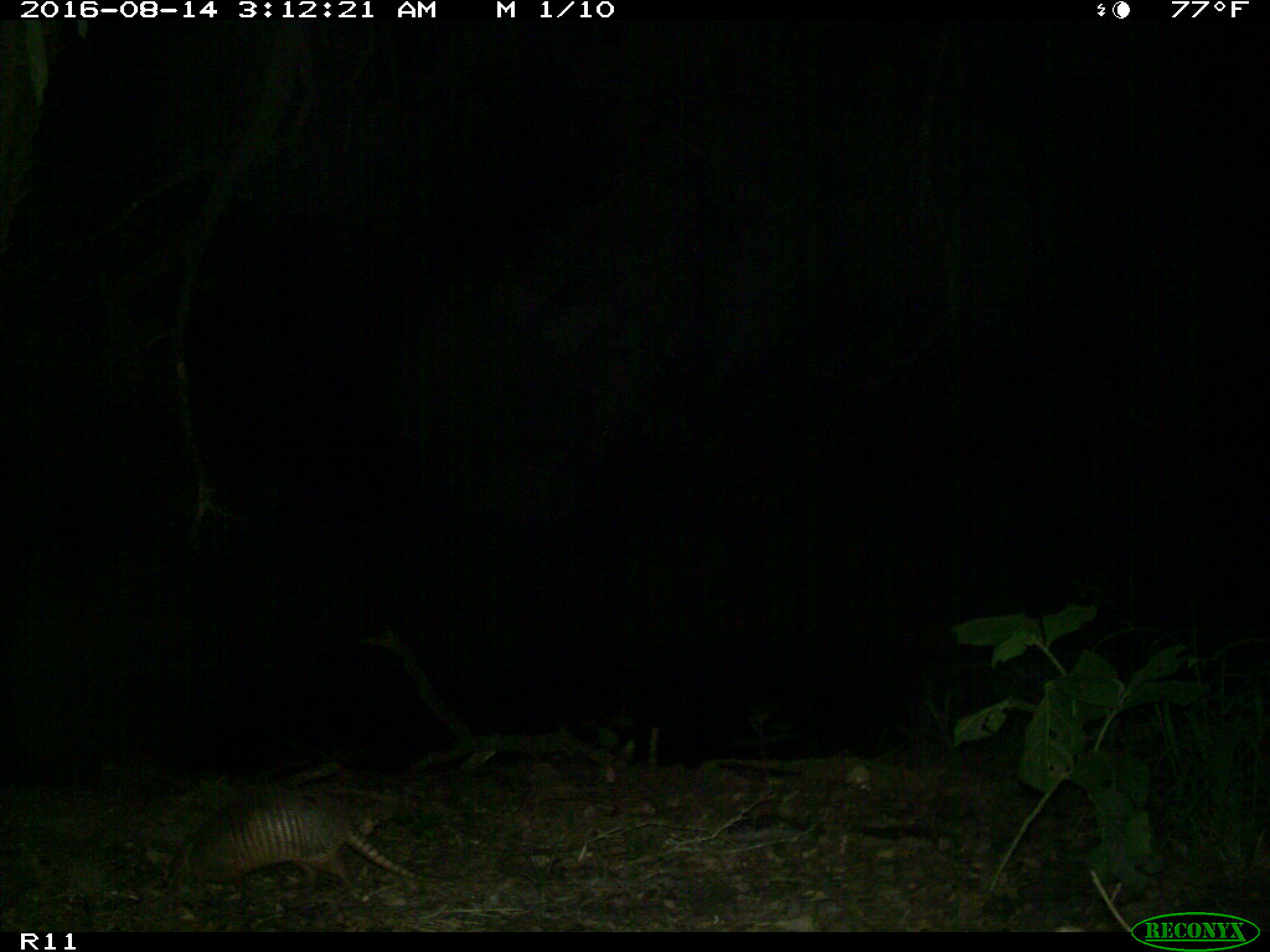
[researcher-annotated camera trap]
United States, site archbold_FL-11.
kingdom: Animalia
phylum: Chordata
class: Mammalia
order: Cingulata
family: Dasypodidae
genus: Dasypus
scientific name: Dasypus novemcinctus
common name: nine-banded armadillo